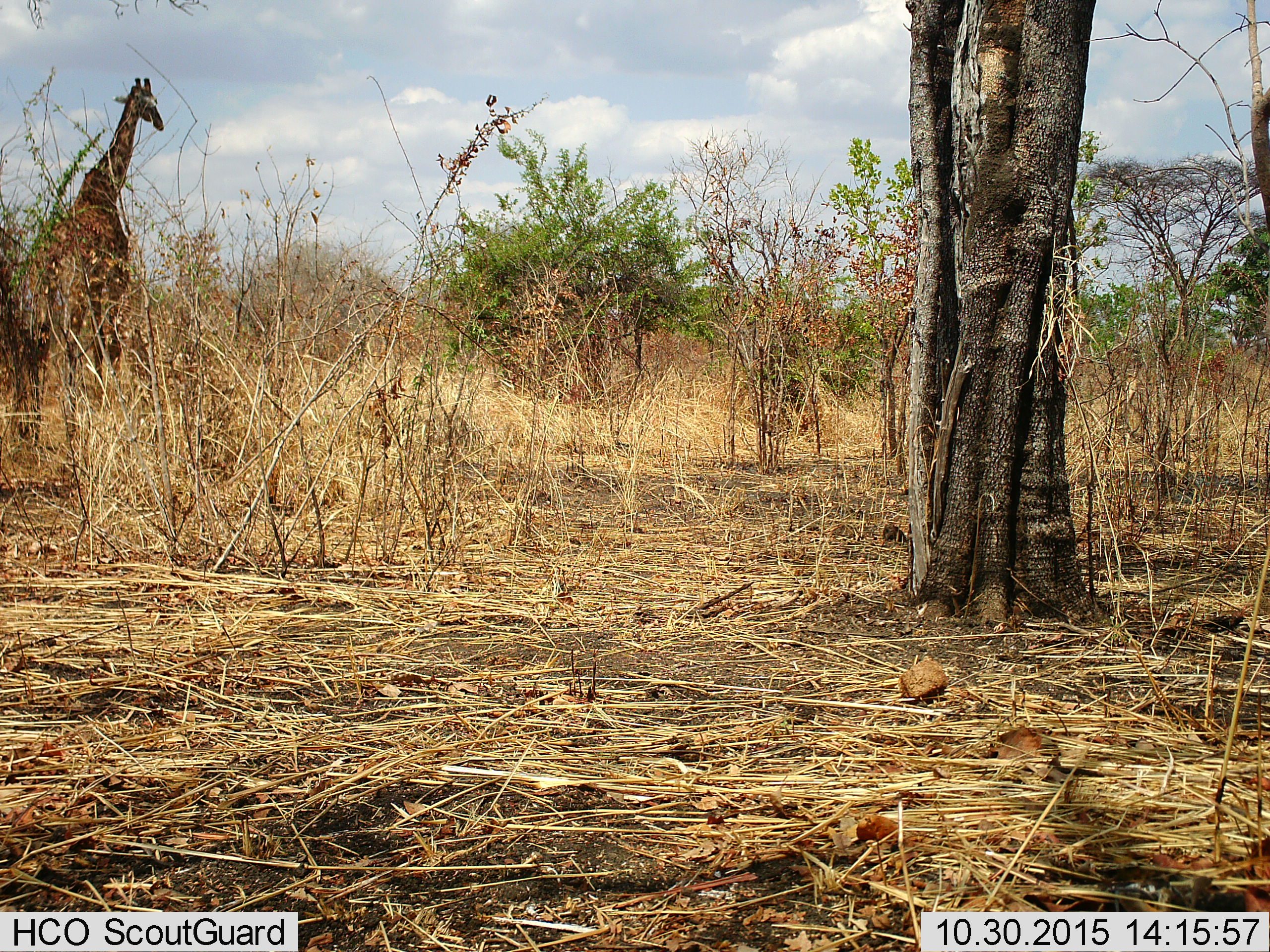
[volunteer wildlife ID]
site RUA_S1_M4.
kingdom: Animalia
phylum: Chordata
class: Mammalia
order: Artiodactyla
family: Giraffidae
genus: Giraffa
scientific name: Giraffa camelopardalis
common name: giraffe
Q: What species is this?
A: Giraffe (Giraffa camelopardalis).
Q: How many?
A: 1.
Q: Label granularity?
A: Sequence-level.